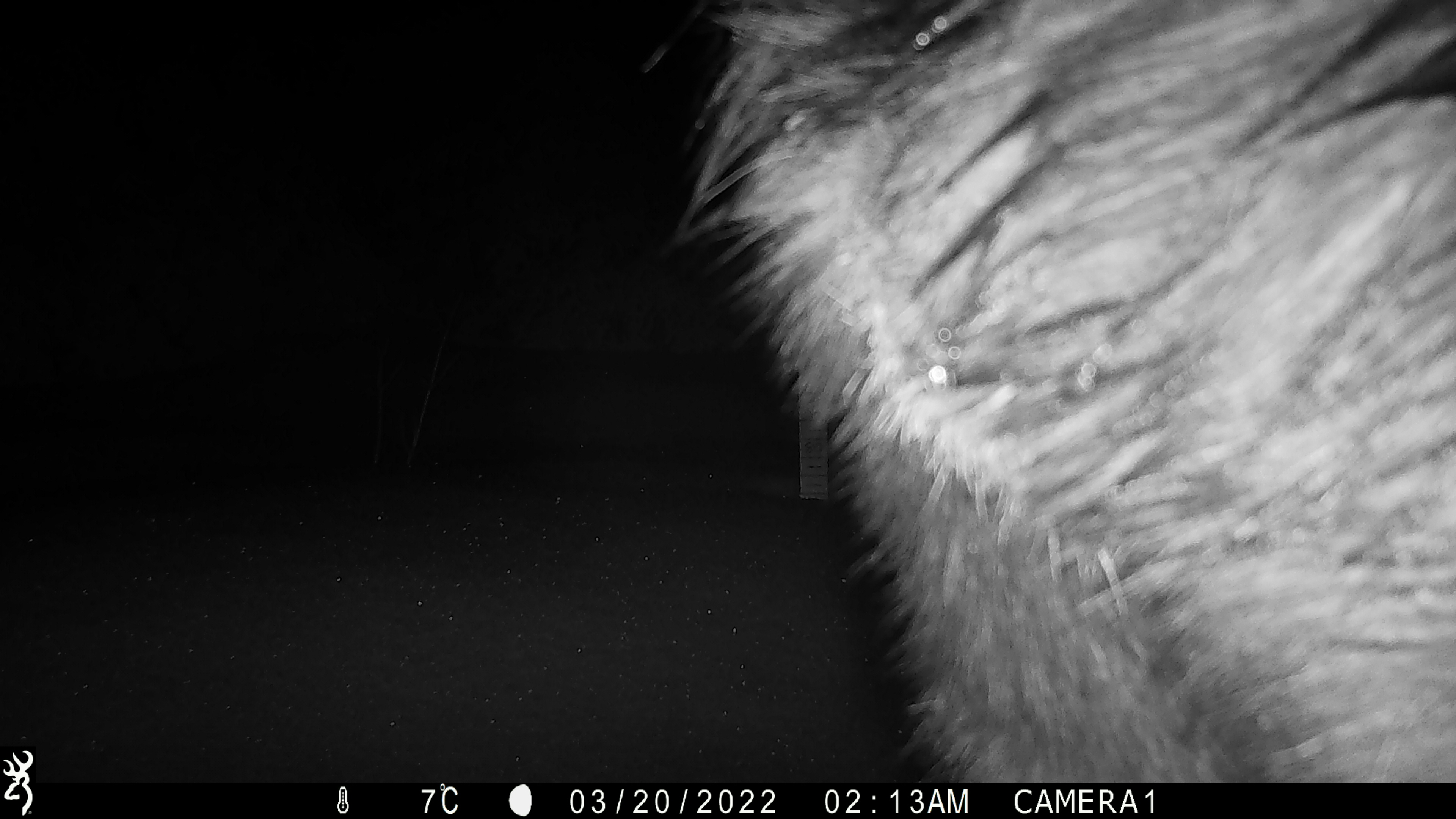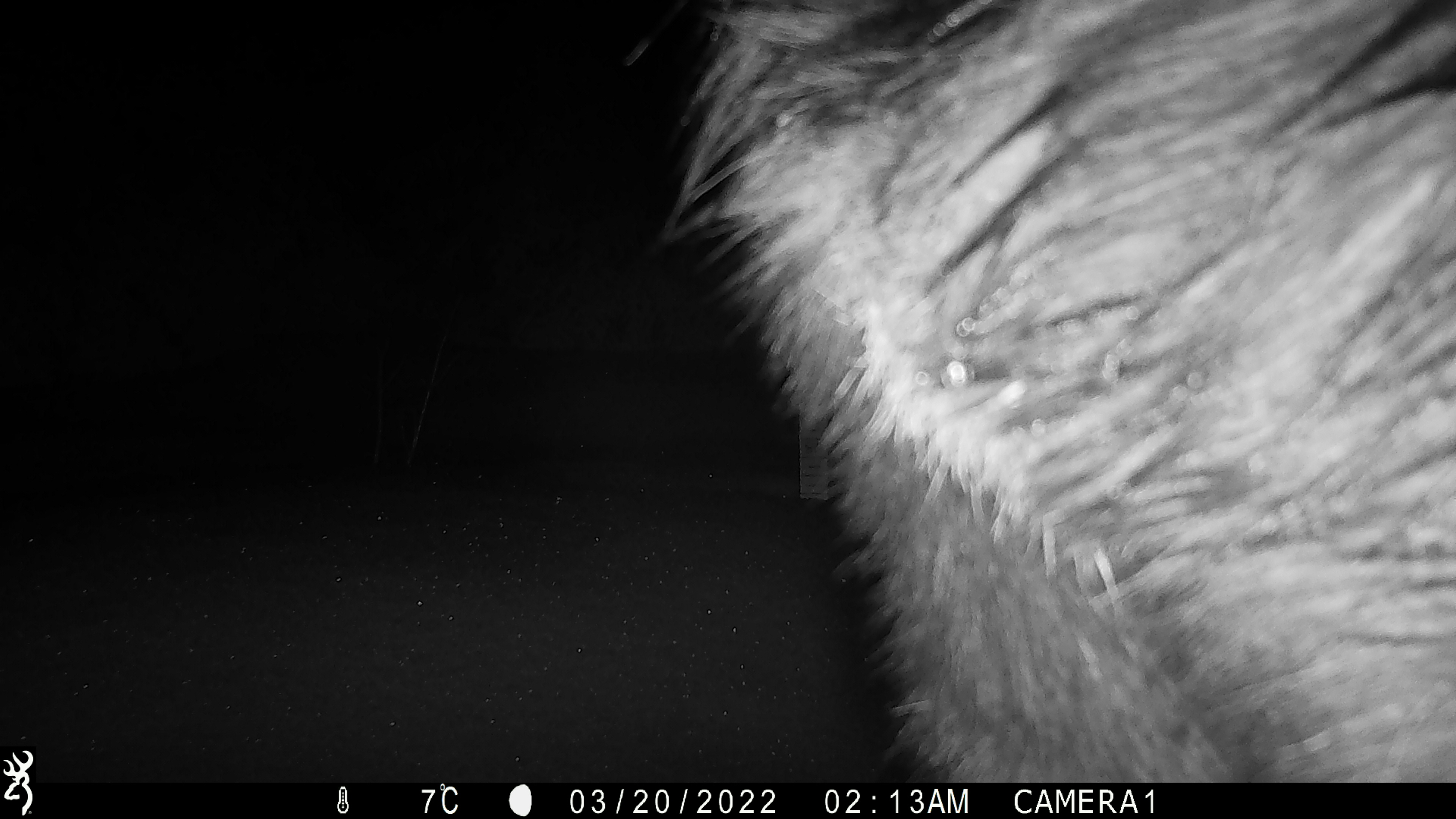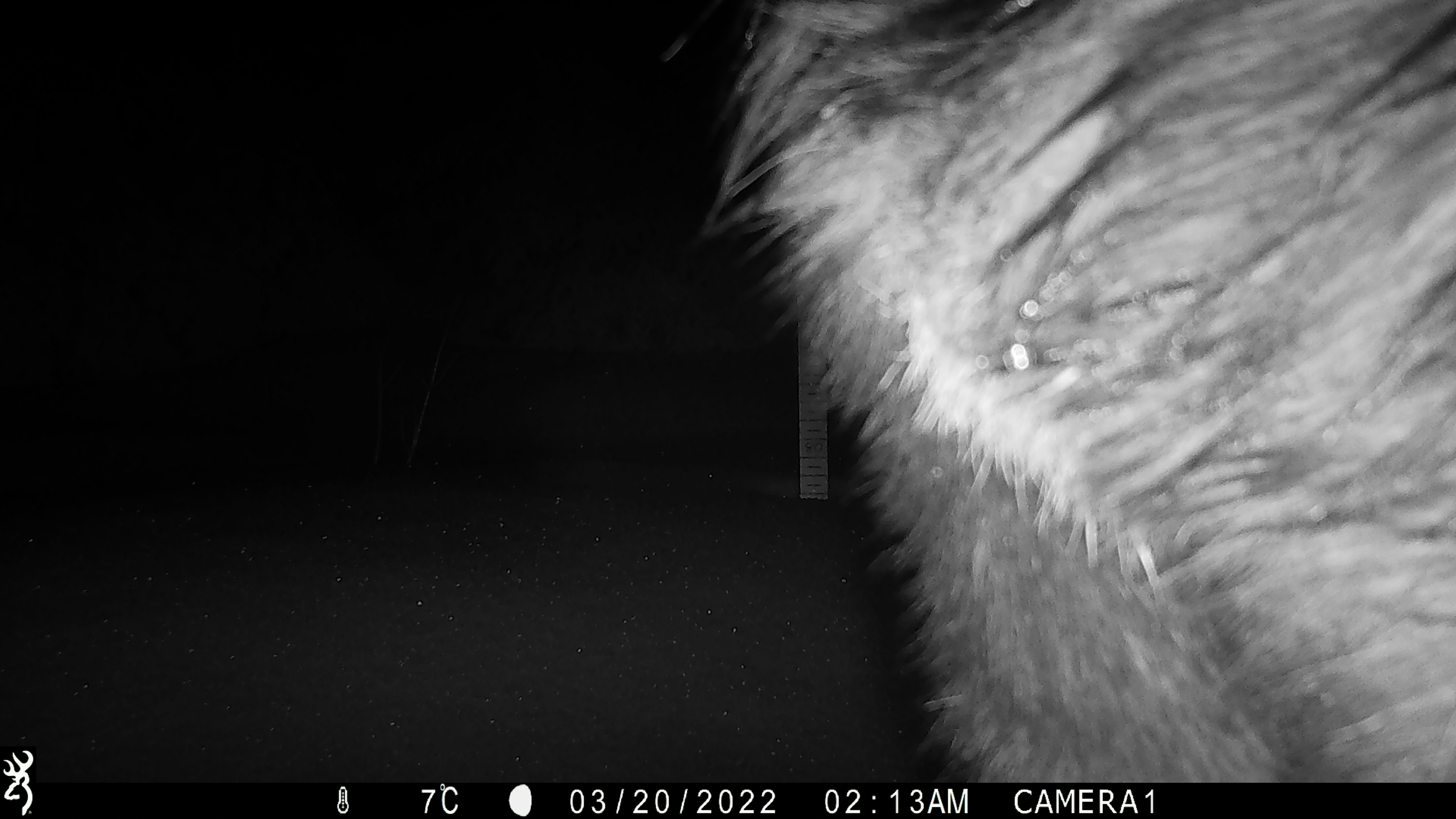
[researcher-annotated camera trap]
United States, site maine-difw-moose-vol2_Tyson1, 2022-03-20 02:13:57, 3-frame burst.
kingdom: Animalia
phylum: Chordata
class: Mammalia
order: Artiodactyla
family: Cervidae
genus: Alces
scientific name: Alces alces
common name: moose